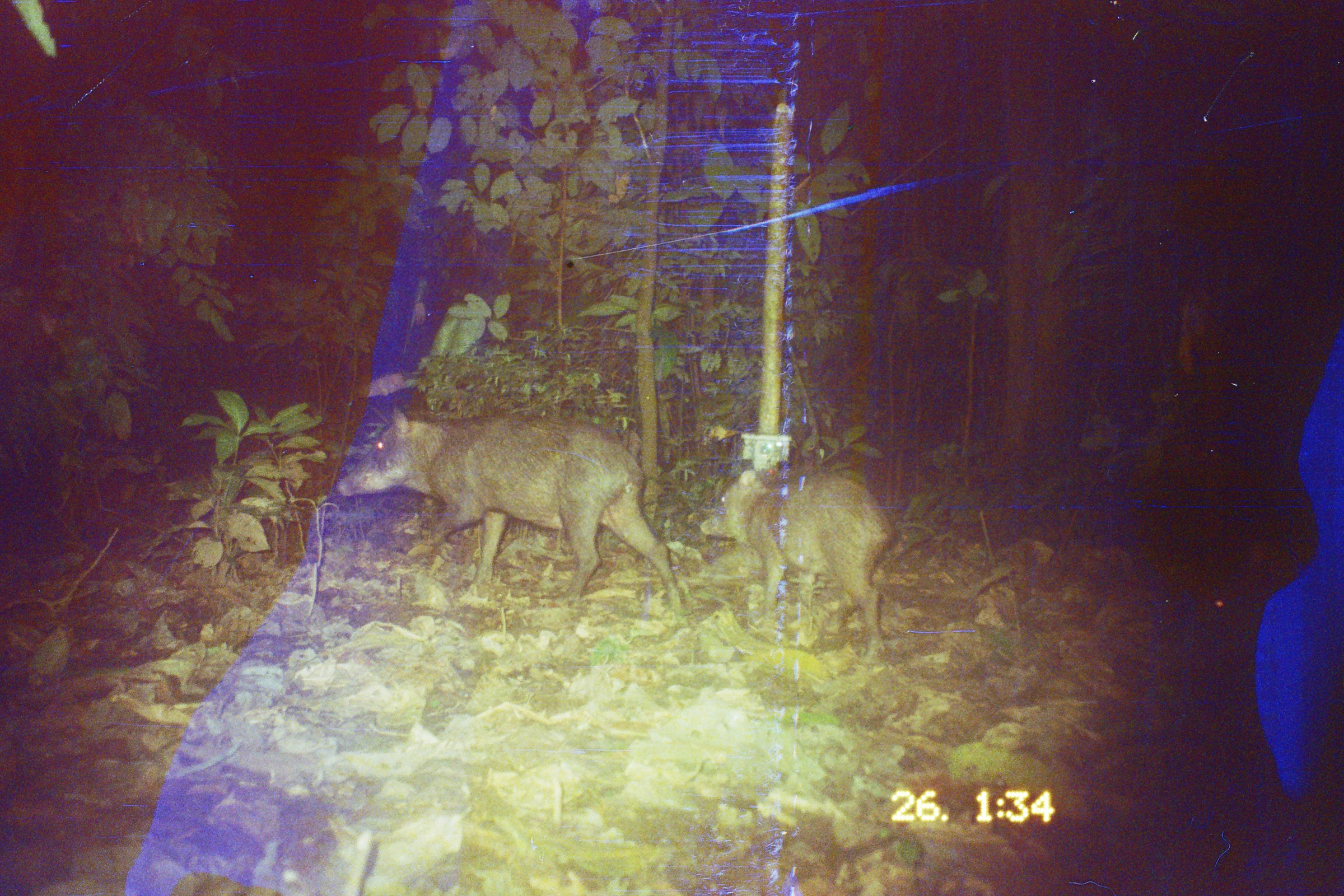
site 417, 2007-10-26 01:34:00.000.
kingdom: Animalia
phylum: Chordata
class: Mammalia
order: Artiodactyla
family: Tayassuidae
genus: Tayassu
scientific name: Tayassu pecari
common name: white-lipped peccary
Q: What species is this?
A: Tayassu pecari (white-lipped peccary).